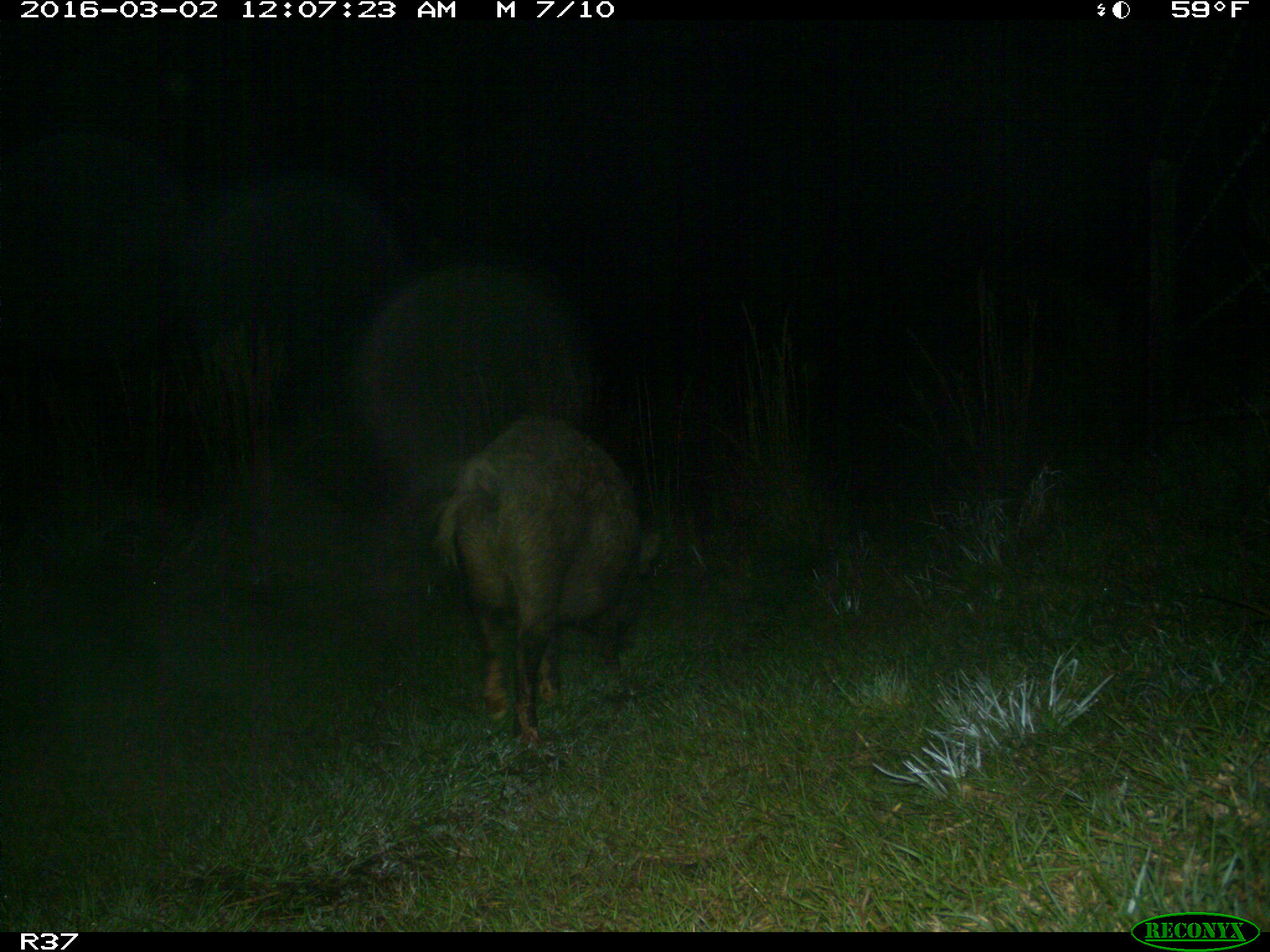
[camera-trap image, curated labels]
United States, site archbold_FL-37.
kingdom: Animalia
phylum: Chordata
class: Mammalia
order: Artiodactyla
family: Suidae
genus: Sus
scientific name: Sus scrofa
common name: wild boar